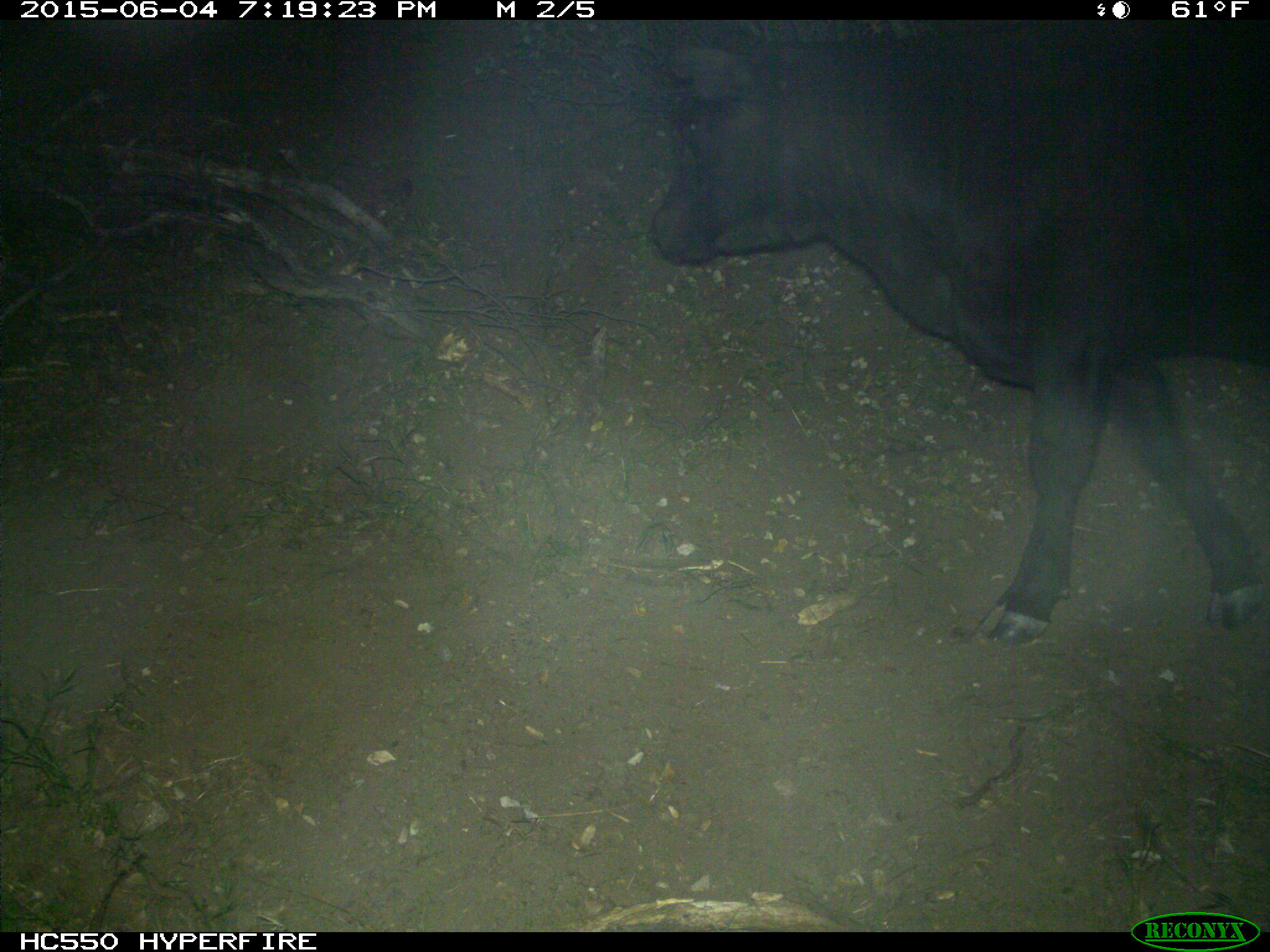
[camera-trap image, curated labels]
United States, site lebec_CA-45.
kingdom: Animalia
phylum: Chordata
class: Mammalia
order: Artiodactyla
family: Bovidae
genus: Bos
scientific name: Bos taurus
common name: domestic cow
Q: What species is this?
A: Bos taurus (domestic cow).